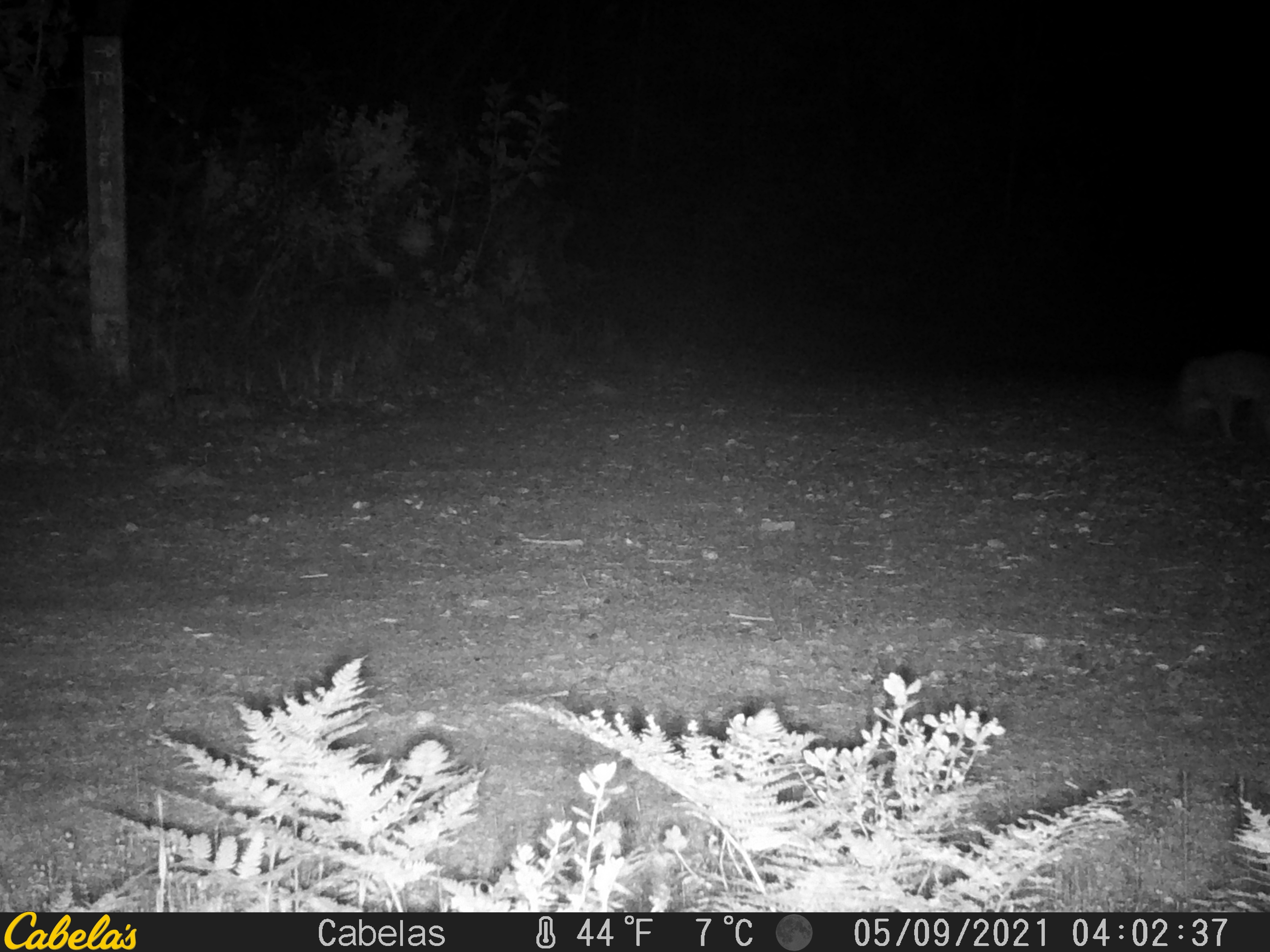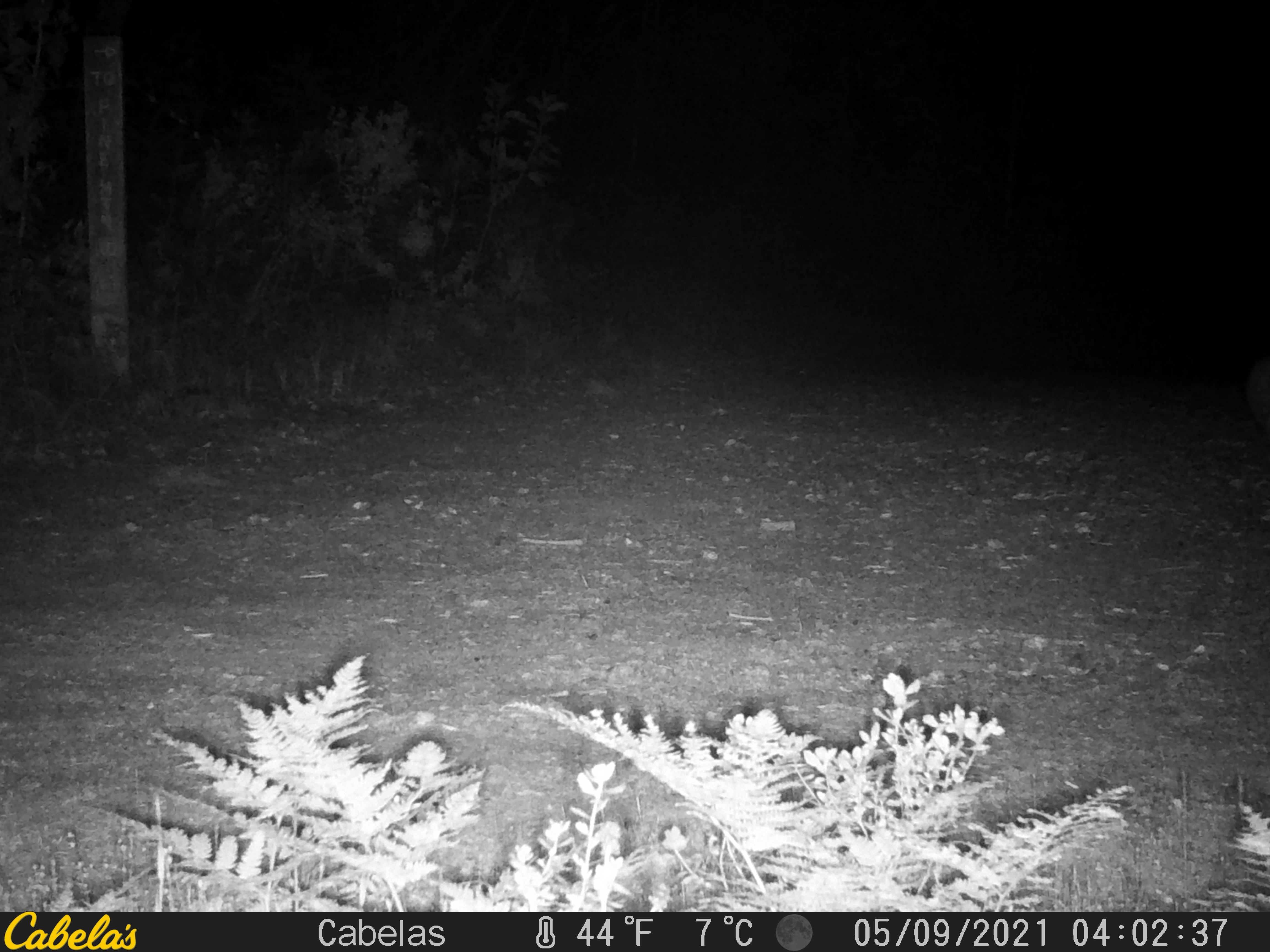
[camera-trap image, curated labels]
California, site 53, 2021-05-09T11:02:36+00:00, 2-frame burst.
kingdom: Animalia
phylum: Chordata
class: Mammalia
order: Carnivora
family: Felidae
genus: Lynx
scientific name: Lynx rufus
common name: bobcat